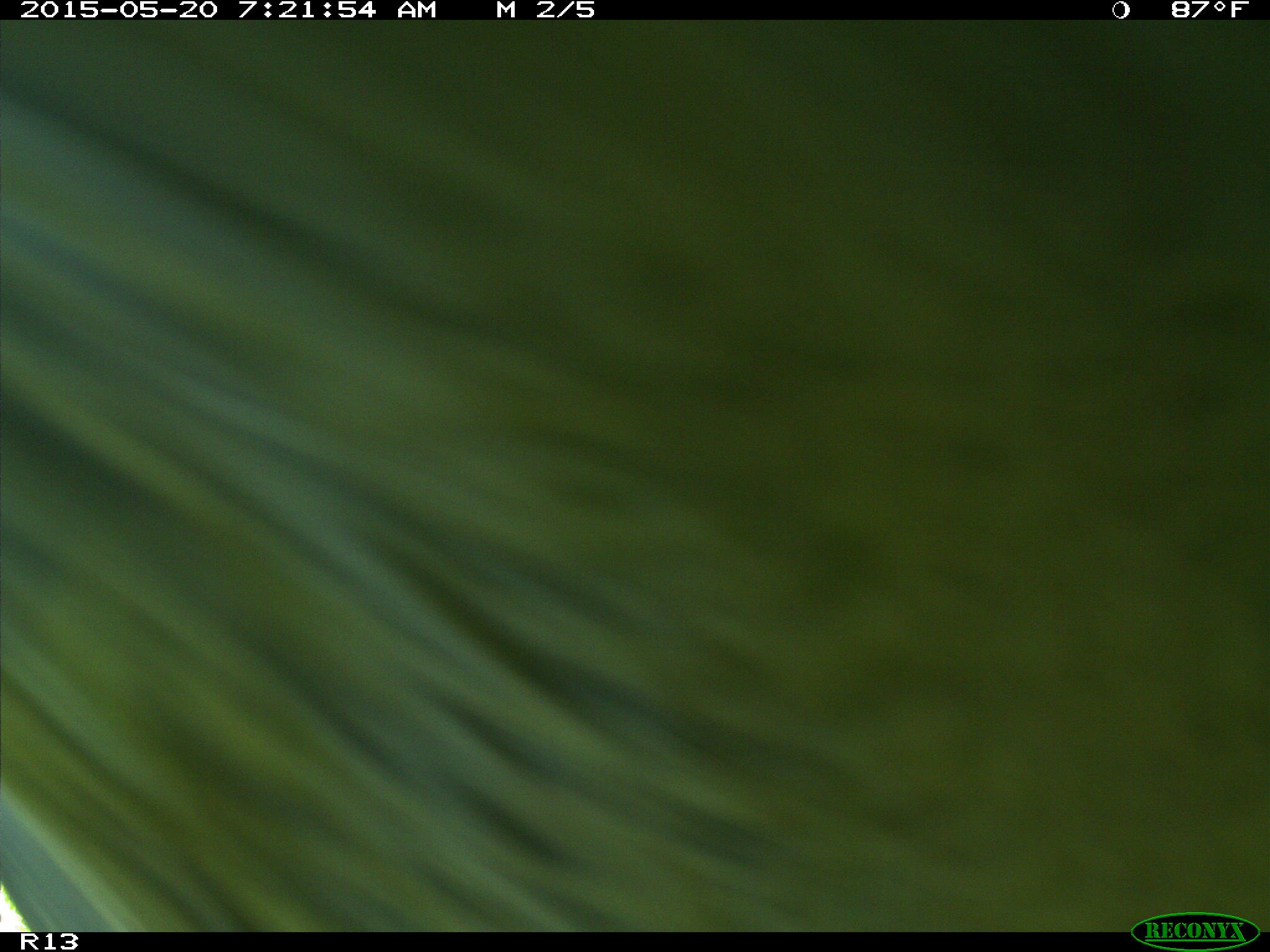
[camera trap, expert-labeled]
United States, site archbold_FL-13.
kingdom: Animalia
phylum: Chordata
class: Mammalia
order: Artiodactyla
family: Bovidae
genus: Bos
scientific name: Bos taurus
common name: domestic cow